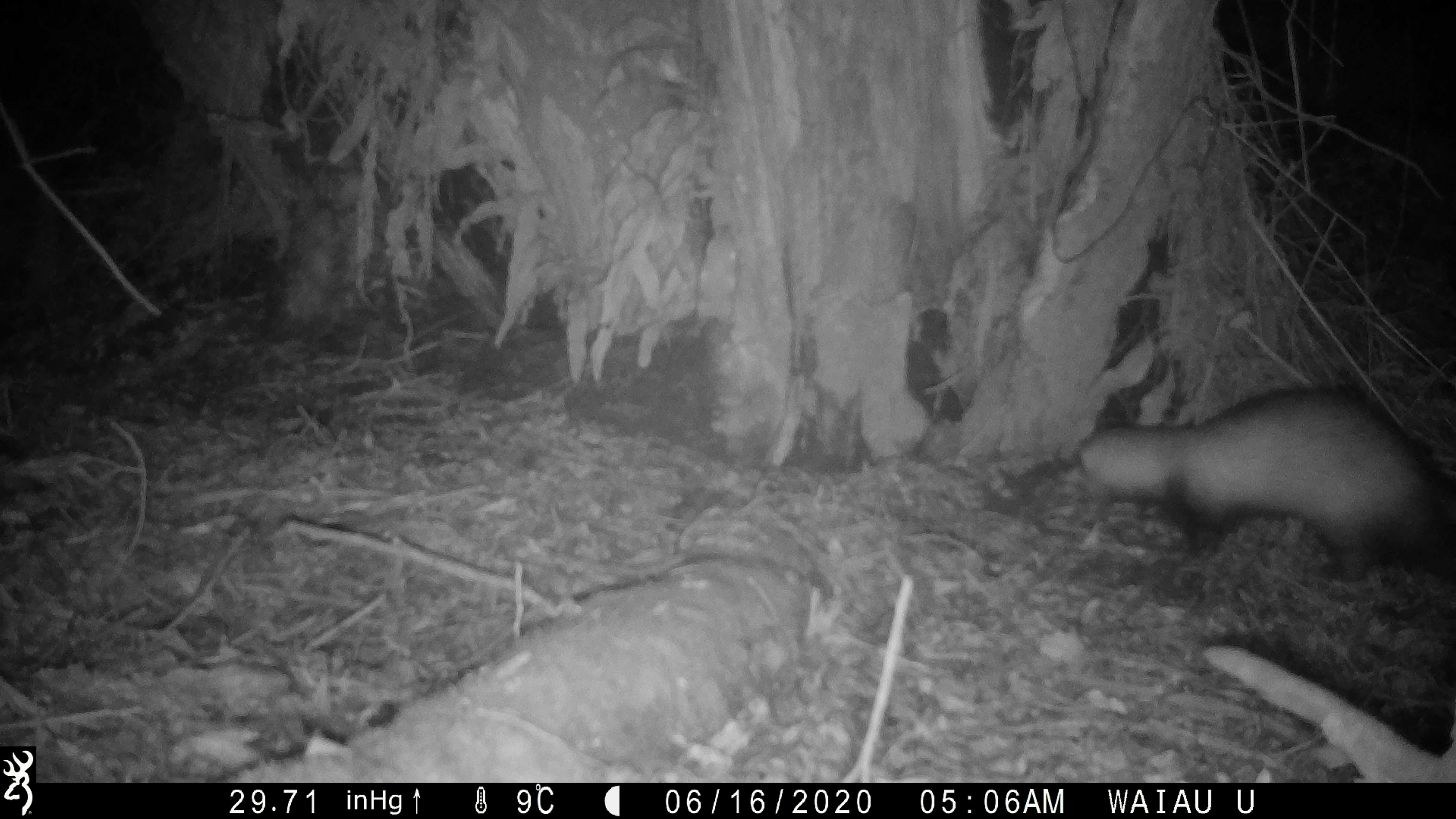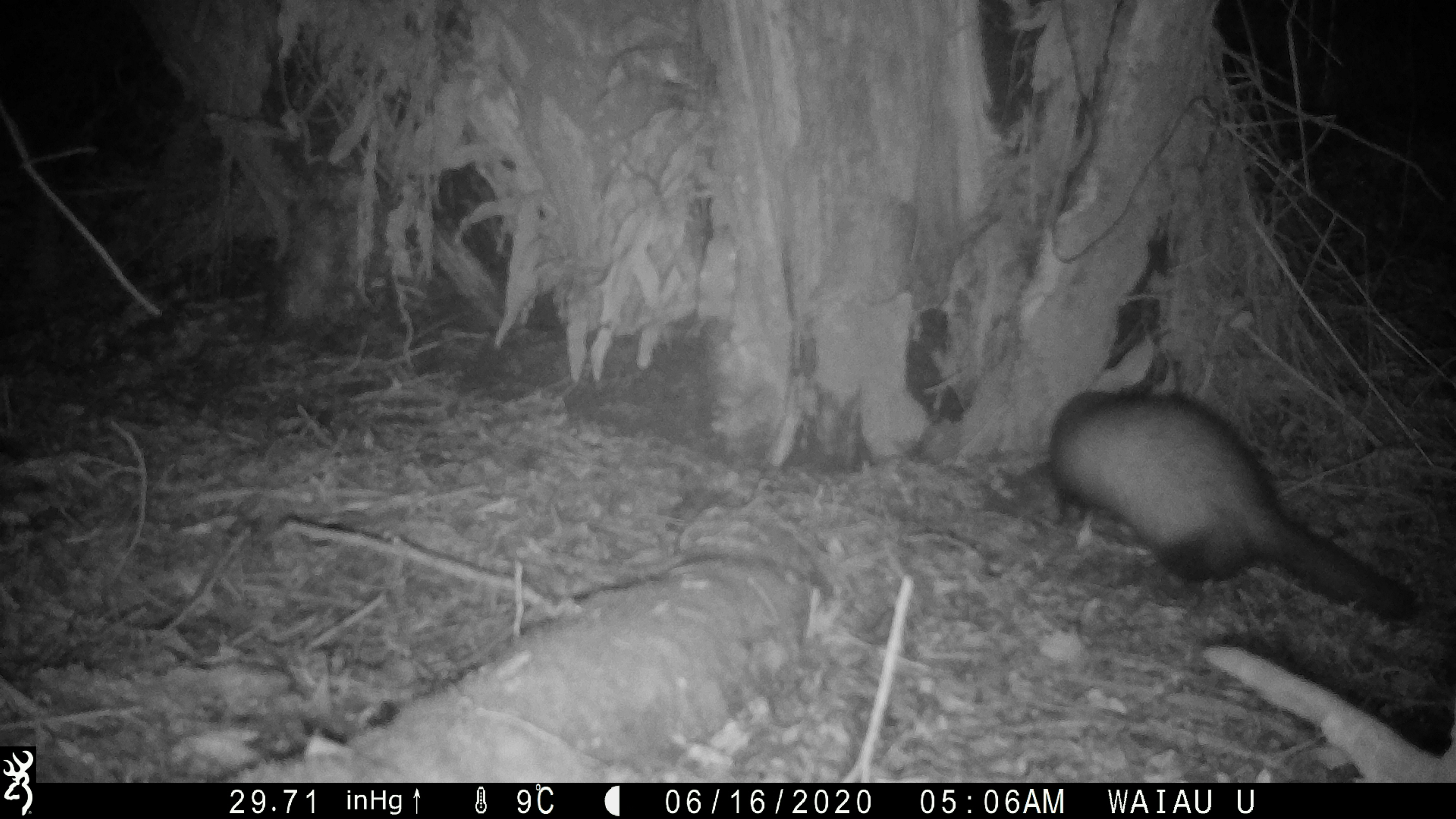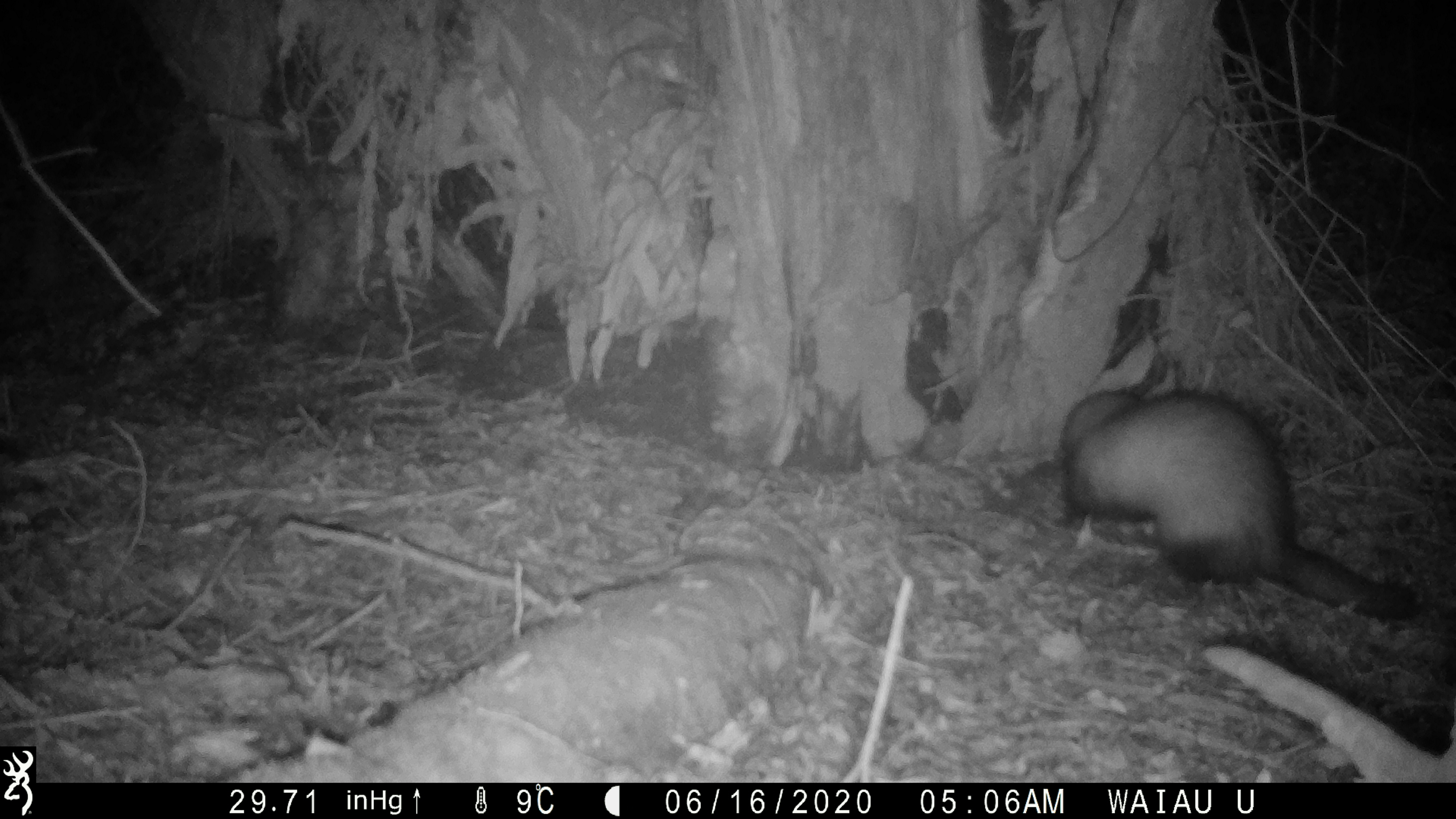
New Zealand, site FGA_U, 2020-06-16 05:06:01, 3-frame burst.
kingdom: Animalia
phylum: Chordata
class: Mammalia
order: Carnivora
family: Mustelidae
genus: Mustela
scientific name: Mustela furo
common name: ferret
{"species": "ferret (Mustela furo)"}